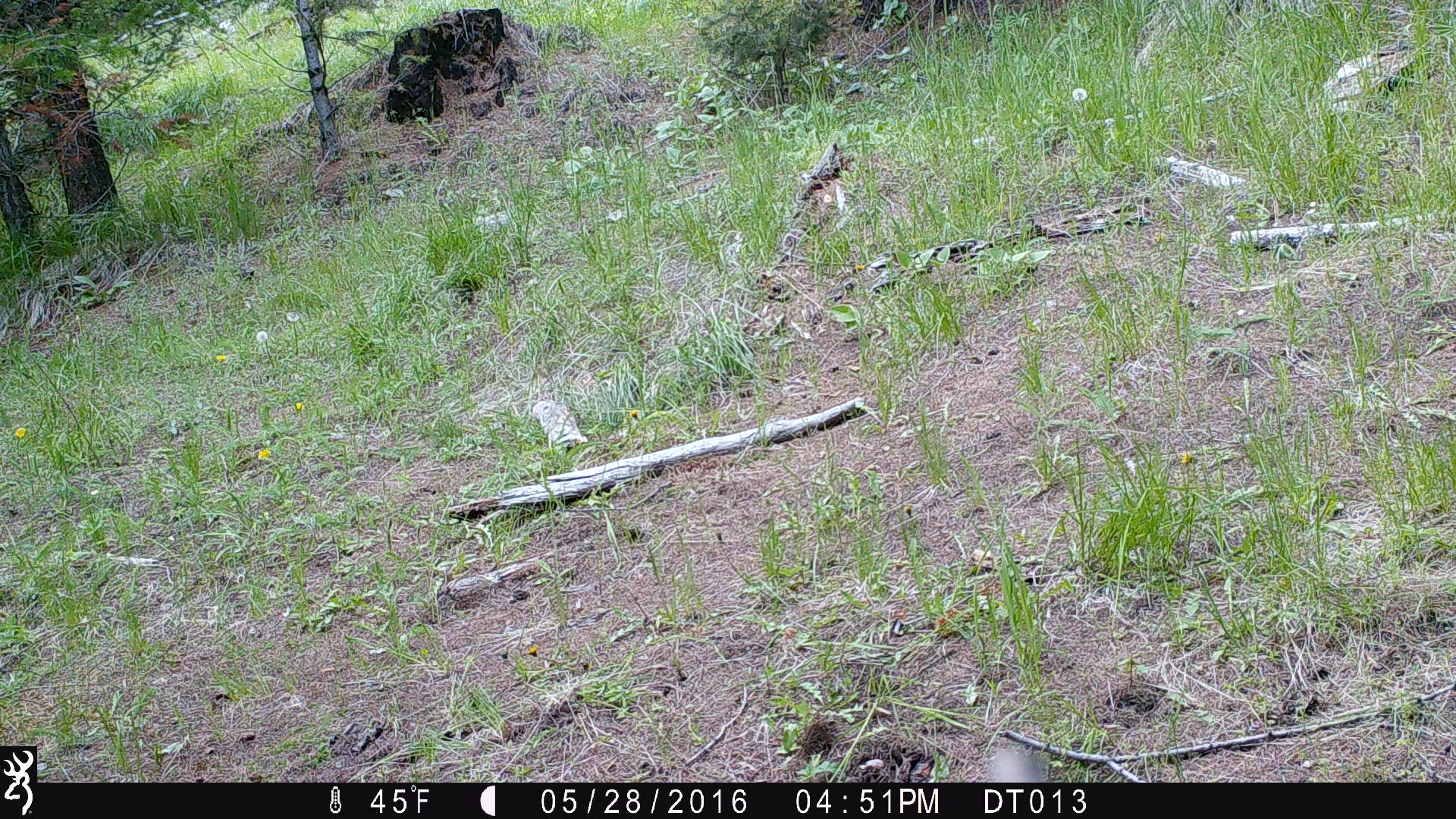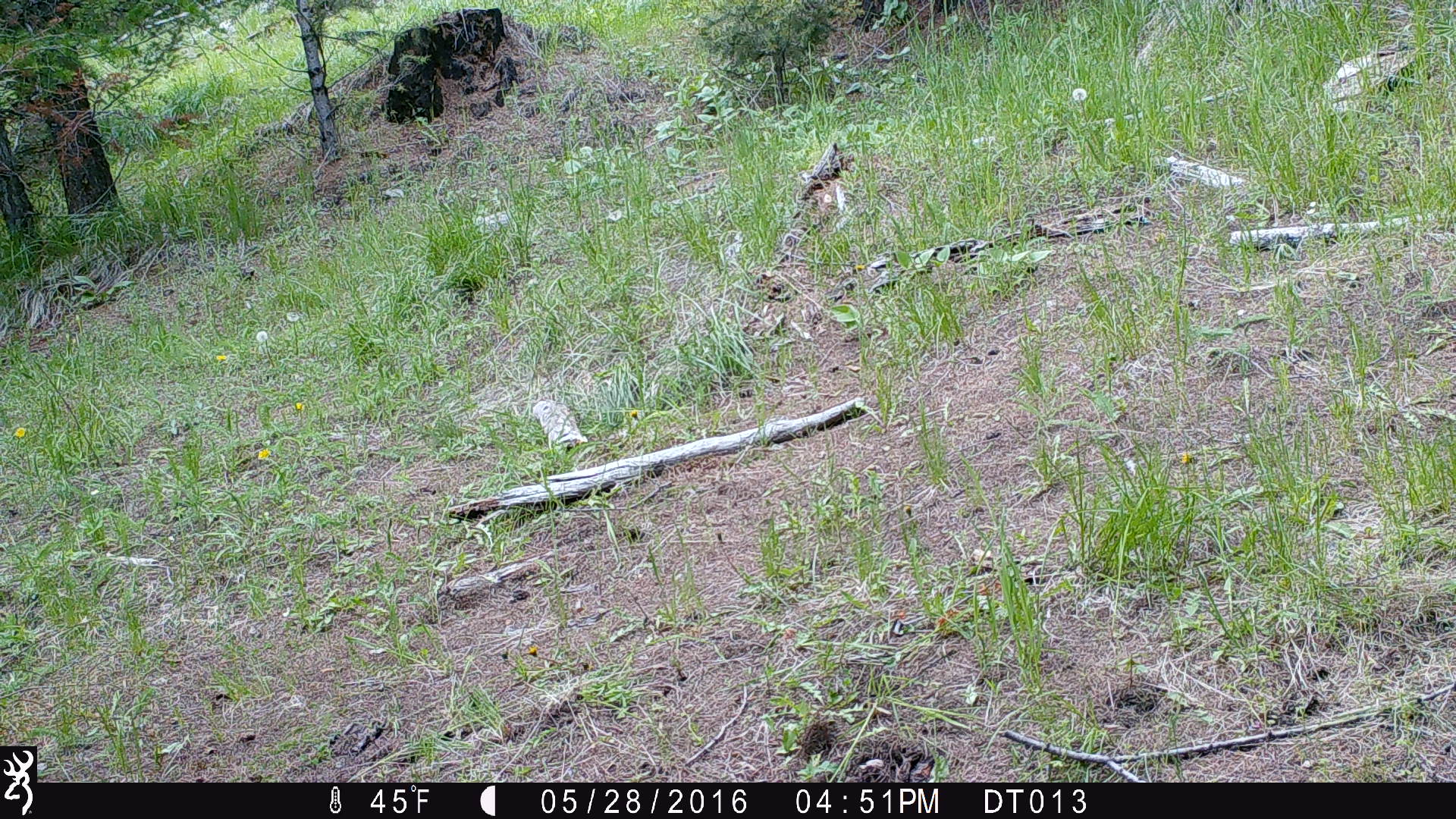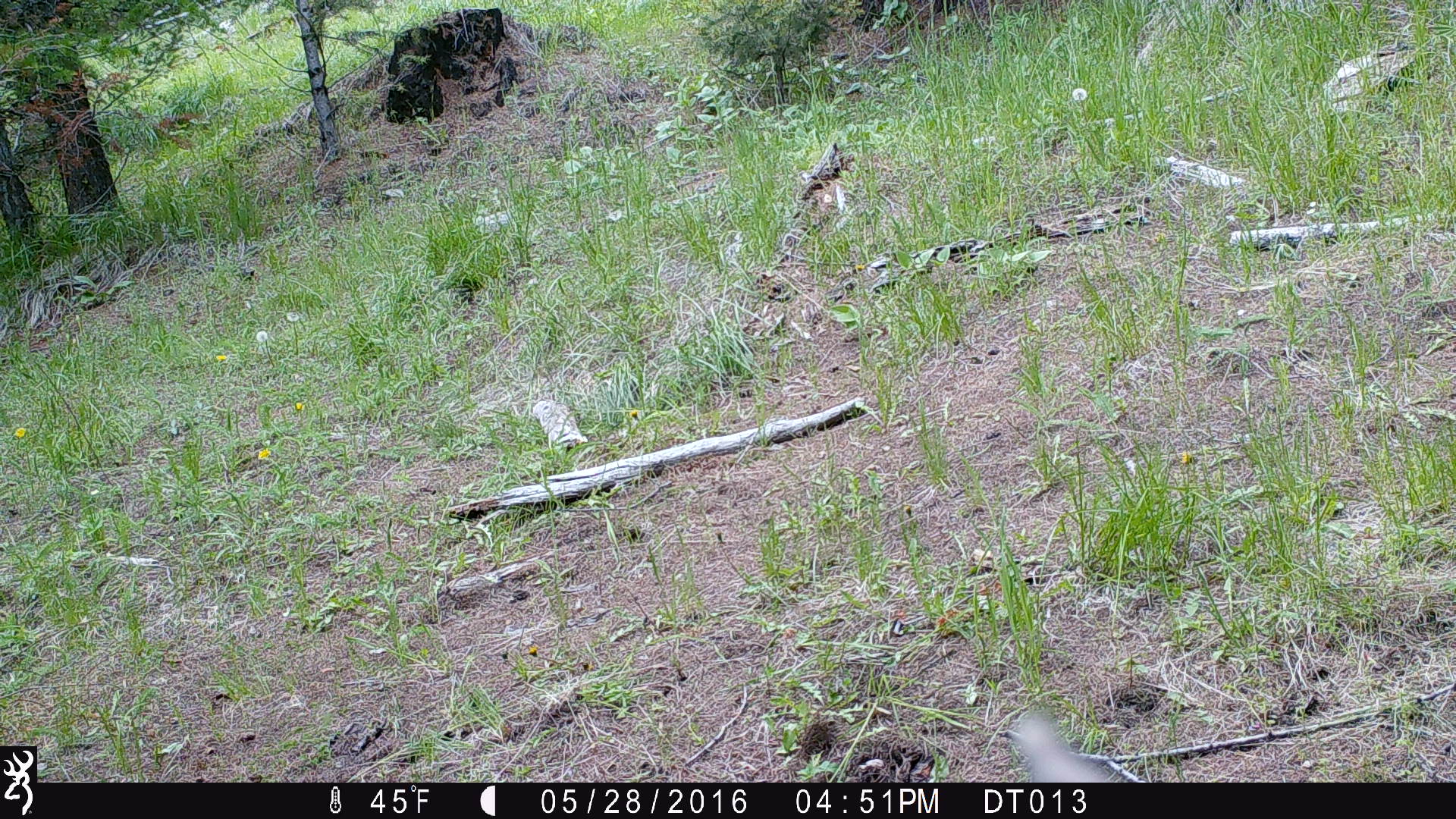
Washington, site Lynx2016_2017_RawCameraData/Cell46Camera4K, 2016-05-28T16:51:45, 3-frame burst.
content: unidentified animal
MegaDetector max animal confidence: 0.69